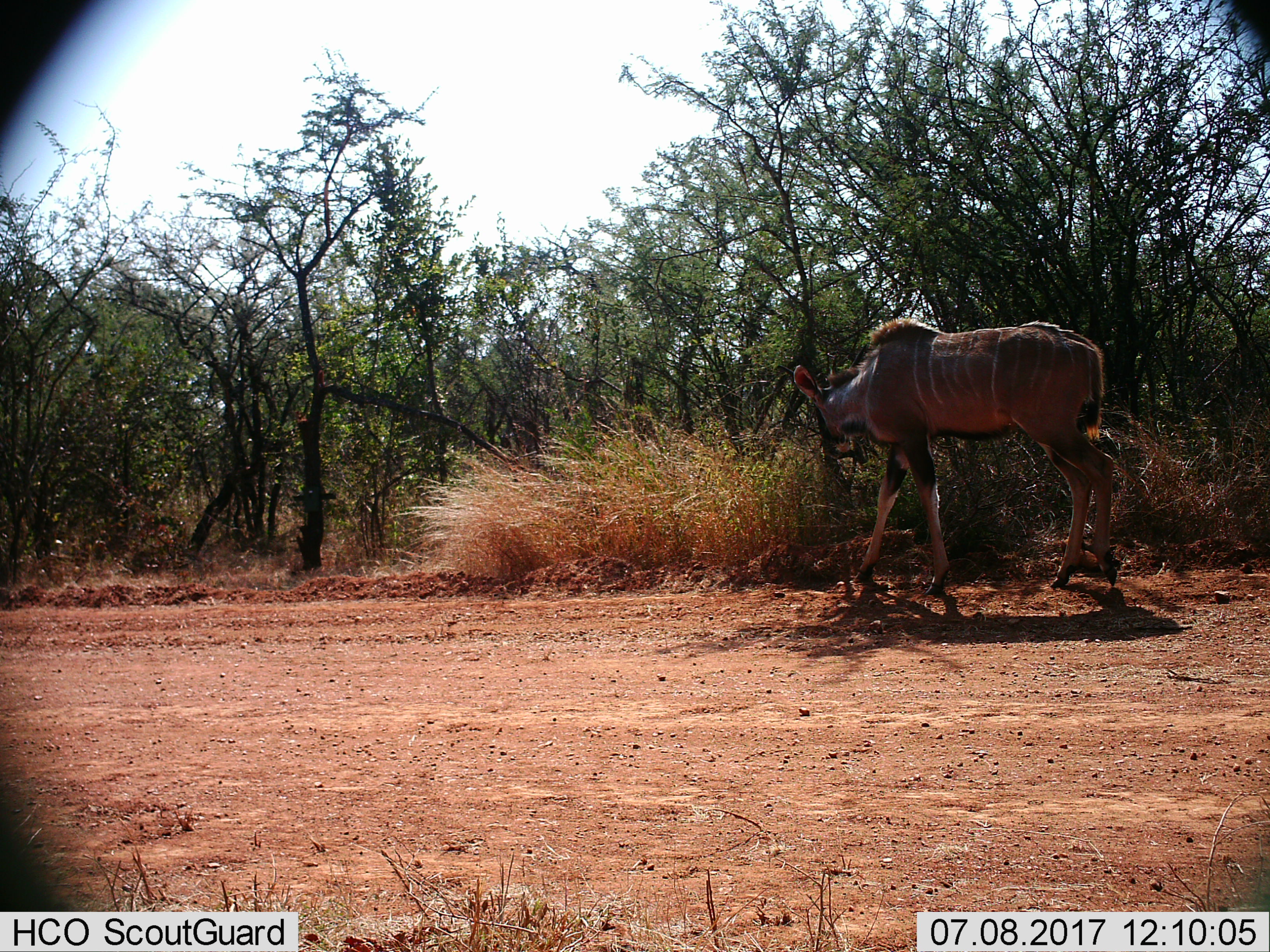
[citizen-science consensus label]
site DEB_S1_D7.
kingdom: Animalia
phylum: Chordata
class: Mammalia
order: Artiodactyla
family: Bovidae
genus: Tragelaphus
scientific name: Tragelaphus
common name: kudu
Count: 1.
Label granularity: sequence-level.